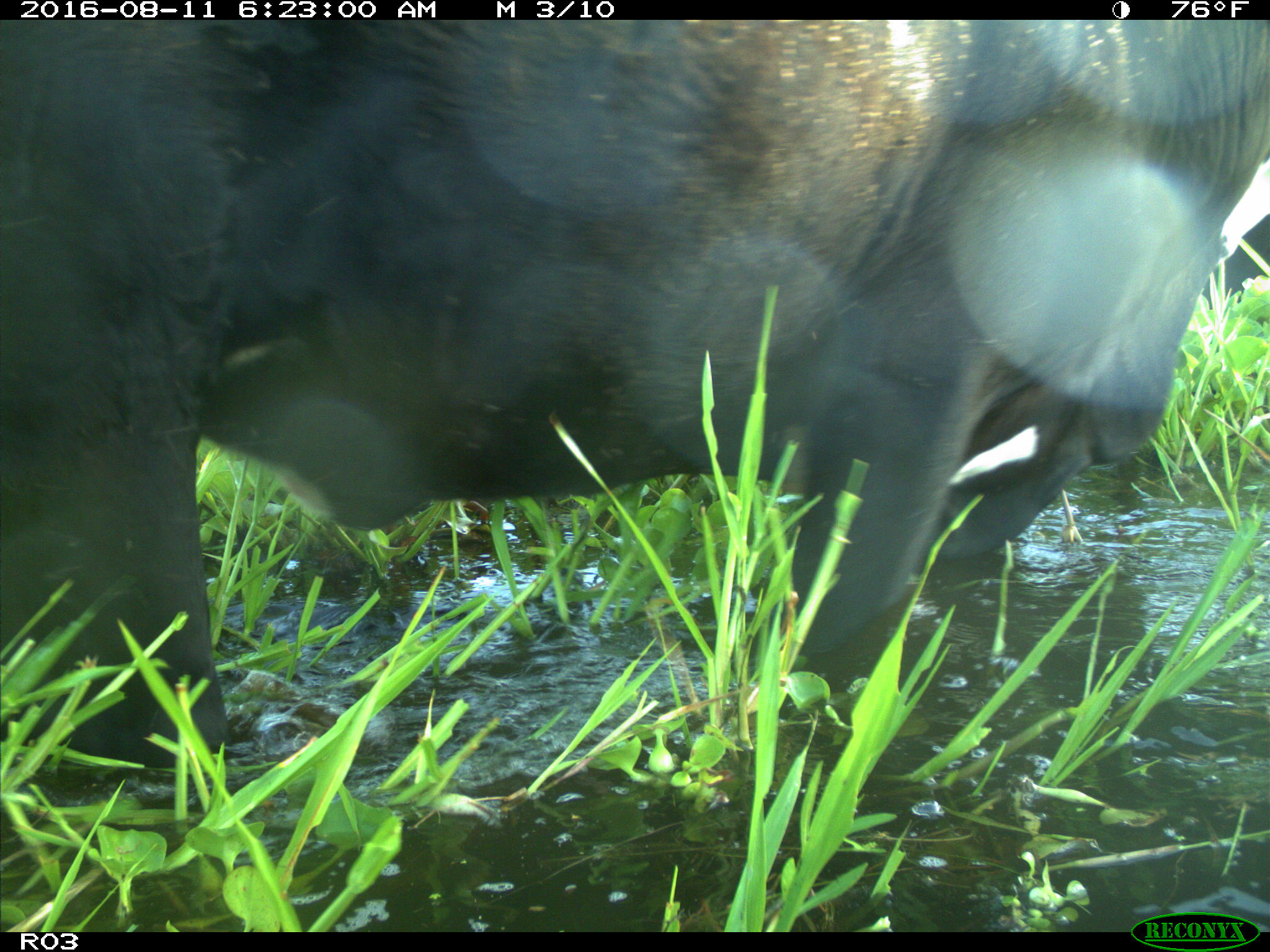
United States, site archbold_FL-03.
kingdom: Animalia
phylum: Chordata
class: Mammalia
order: Artiodactyla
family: Bovidae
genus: Bos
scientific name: Bos taurus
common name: domestic cow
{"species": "Bos taurus (domestic cow)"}